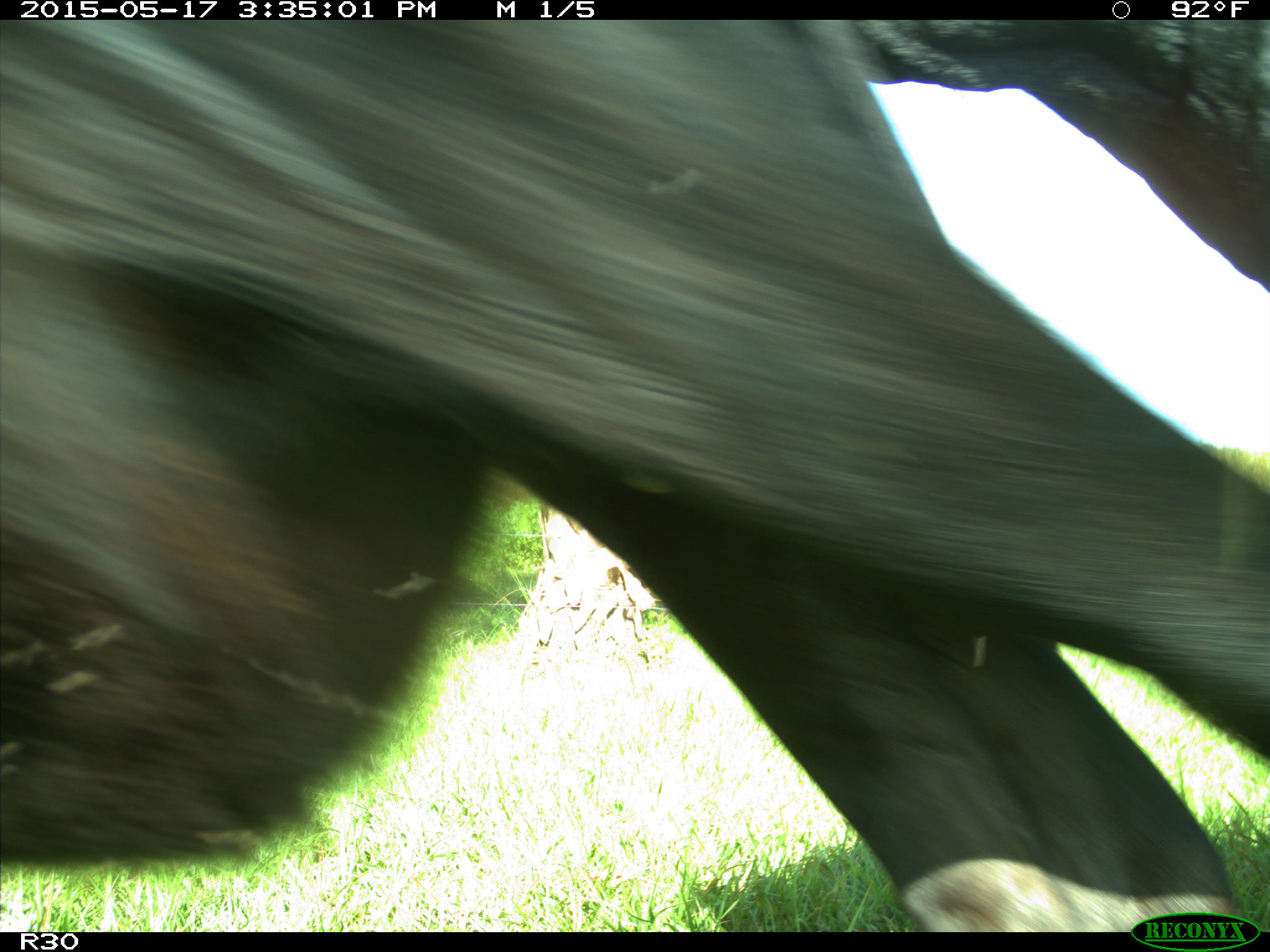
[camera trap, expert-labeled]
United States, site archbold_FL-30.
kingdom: Animalia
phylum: Chordata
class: Mammalia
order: Artiodactyla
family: Bovidae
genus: Bos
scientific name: Bos taurus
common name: domestic cow